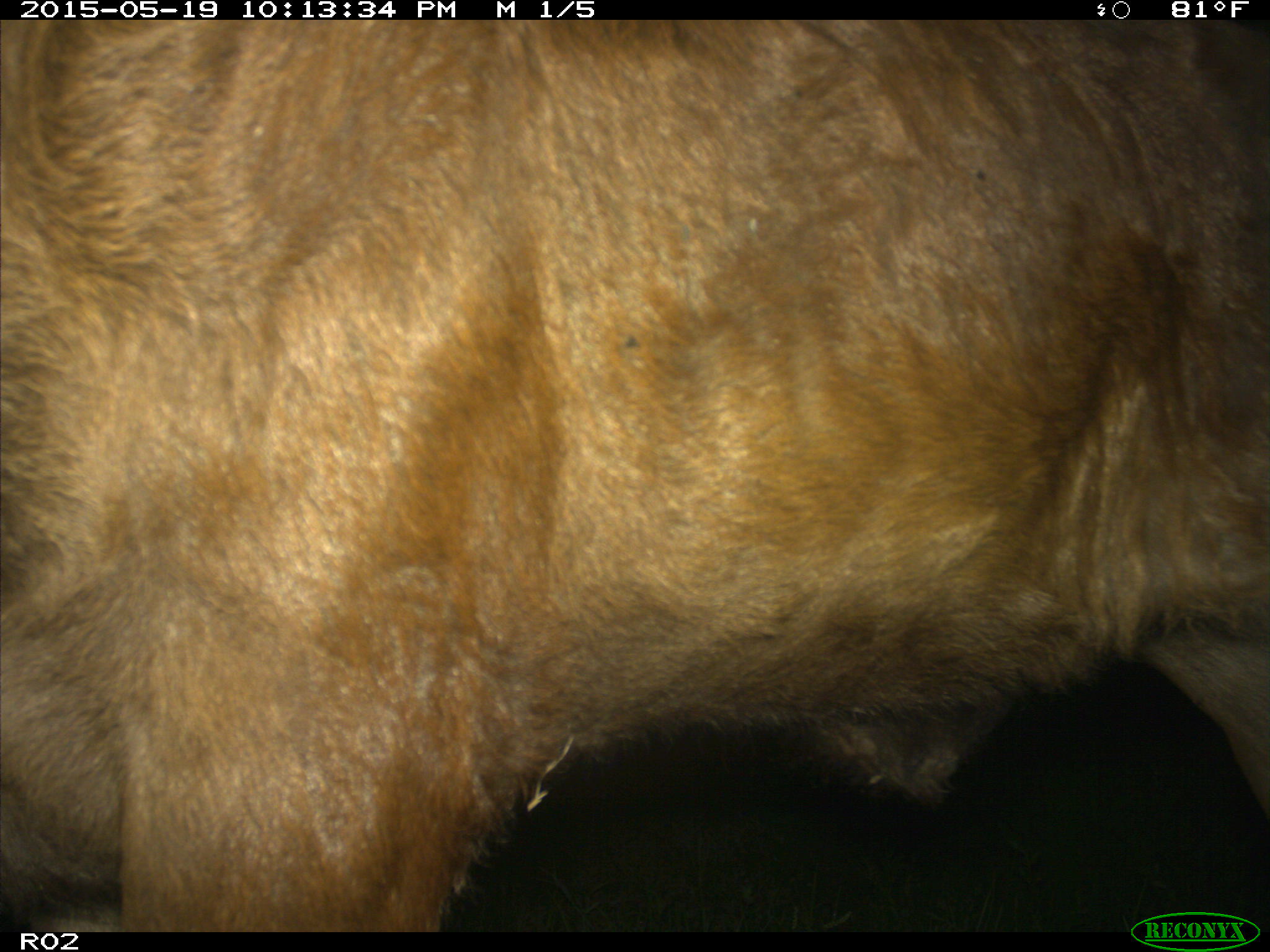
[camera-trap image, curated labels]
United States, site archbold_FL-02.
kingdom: Animalia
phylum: Chordata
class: Mammalia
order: Artiodactyla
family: Bovidae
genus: Bos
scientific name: Bos taurus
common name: domestic cow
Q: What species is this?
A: Bos taurus (domestic cow).